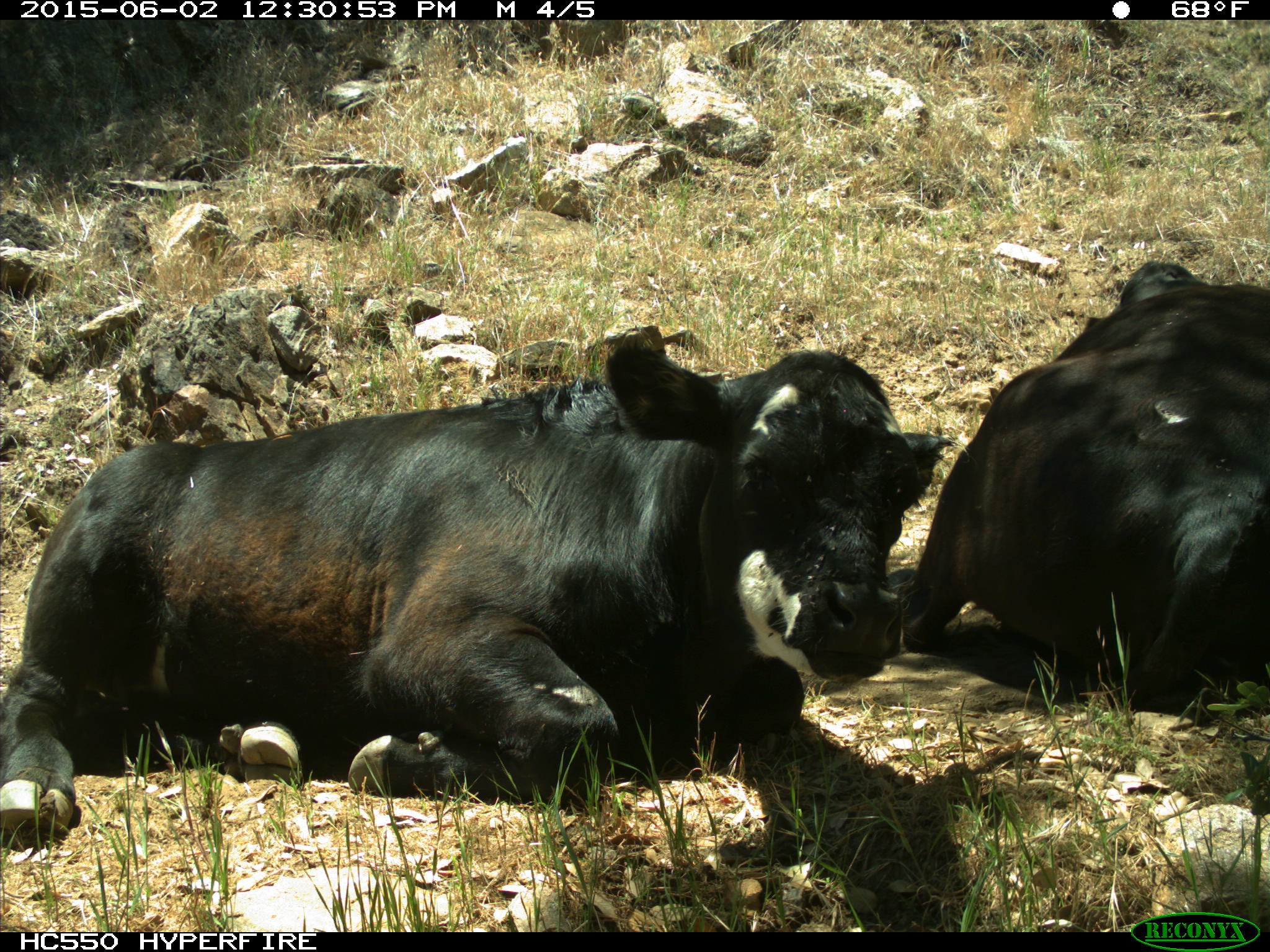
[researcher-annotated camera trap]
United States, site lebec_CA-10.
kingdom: Animalia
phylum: Chordata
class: Mammalia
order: Artiodactyla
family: Bovidae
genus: Bos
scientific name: Bos taurus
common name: domestic cow